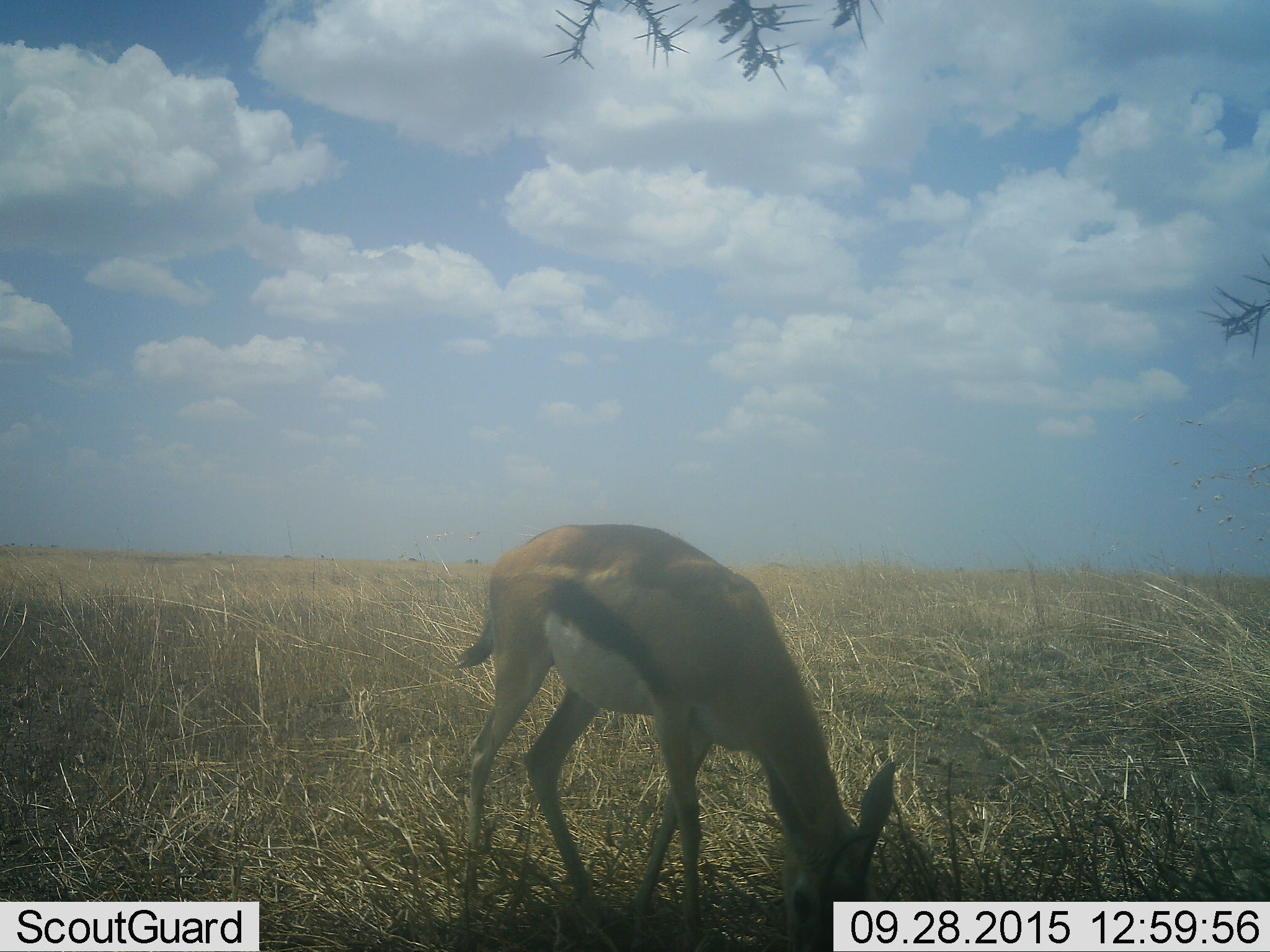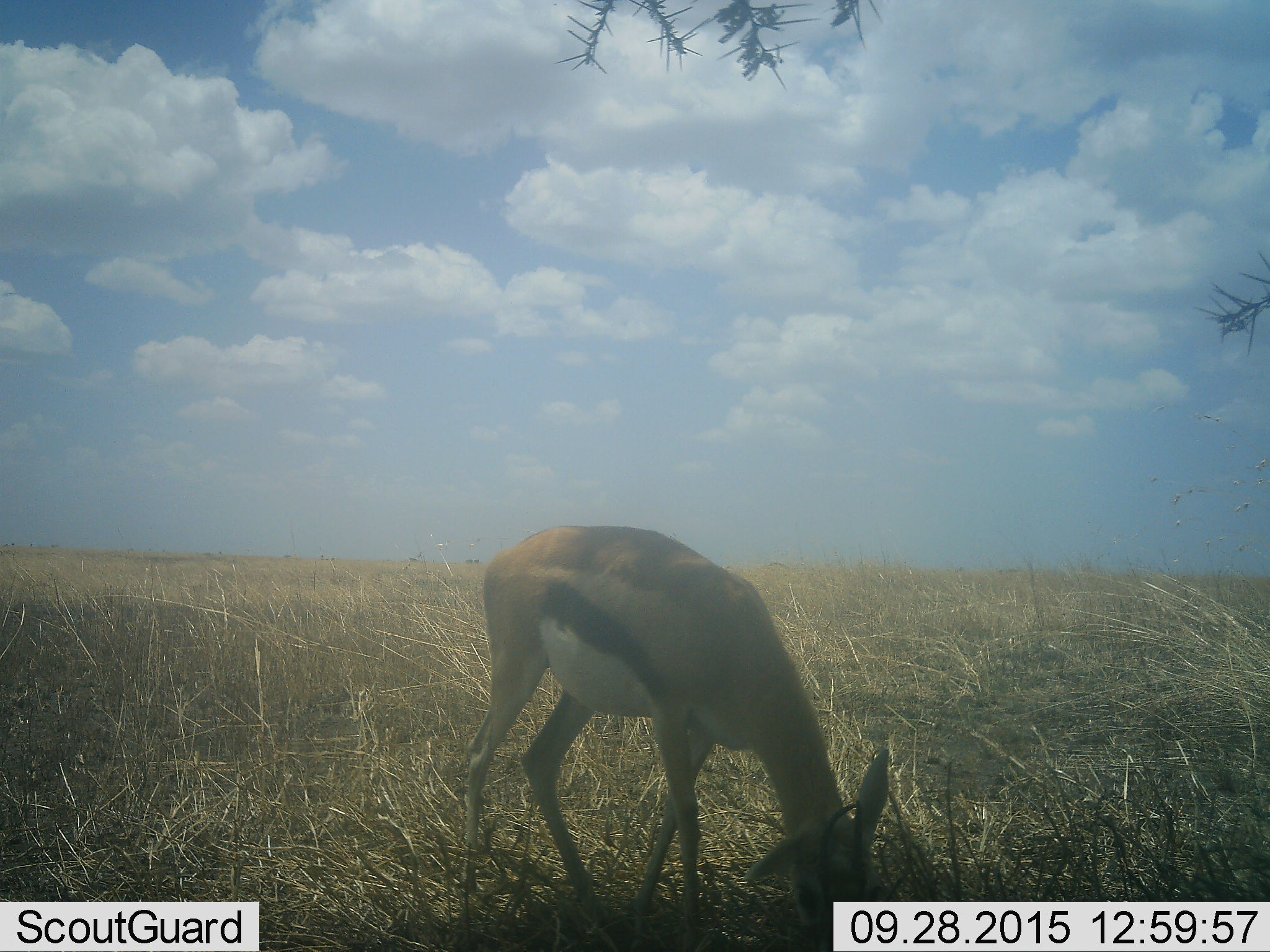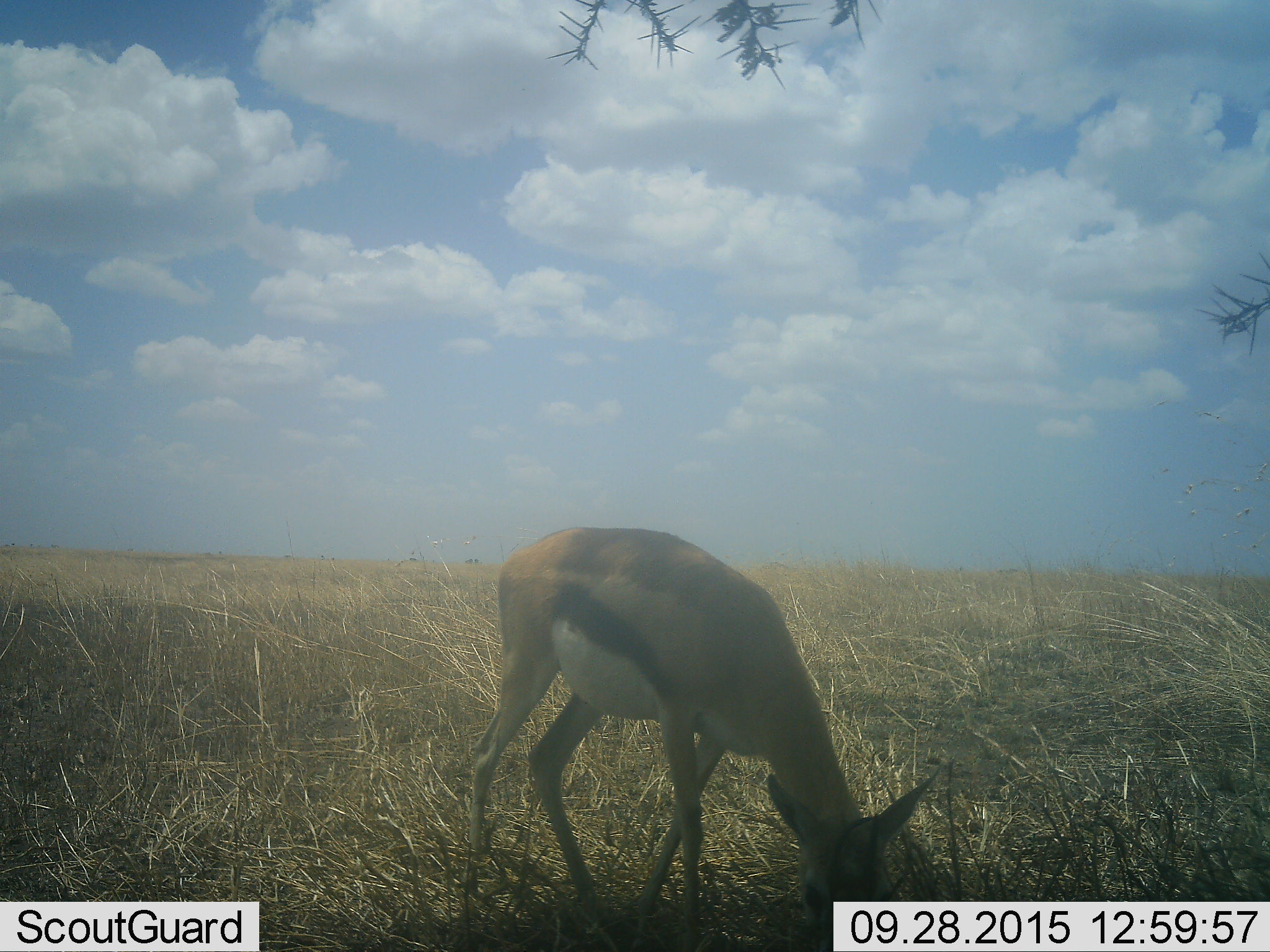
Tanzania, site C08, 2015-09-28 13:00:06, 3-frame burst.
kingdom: Animalia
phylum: Chordata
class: Mammalia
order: Artiodactyla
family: Bovidae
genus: Eudorcas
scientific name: Eudorcas thomsonii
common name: thomson's gazelle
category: gazellethomsons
Gazellethomsons (thomson's gazelle) (Eudorcas thomsonii), count 1. Behavior (volunteer vote fractions): standing 27%, resting 0%, moving 0%, interacting 0%. Young present (vote fraction): 20%. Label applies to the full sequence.